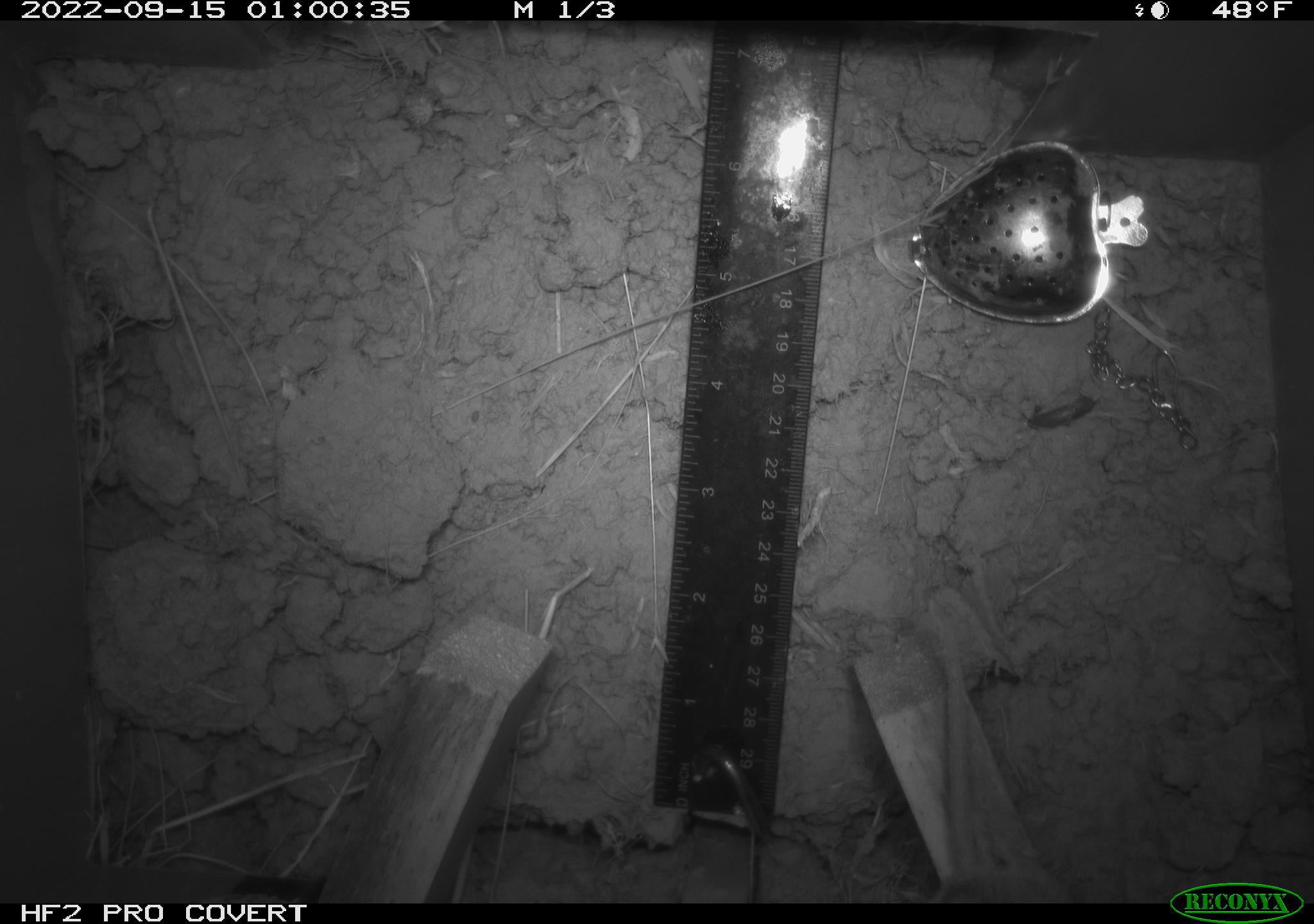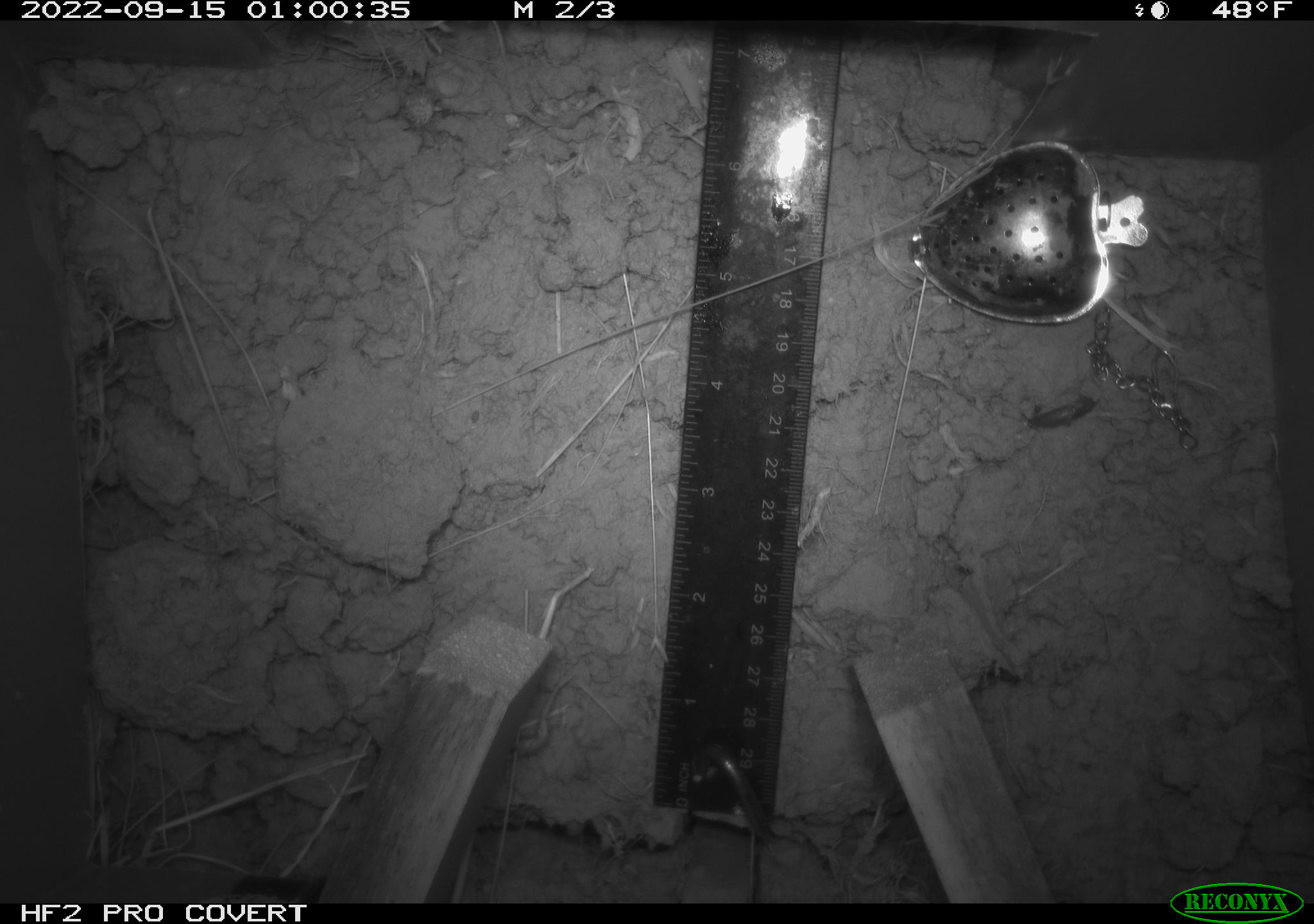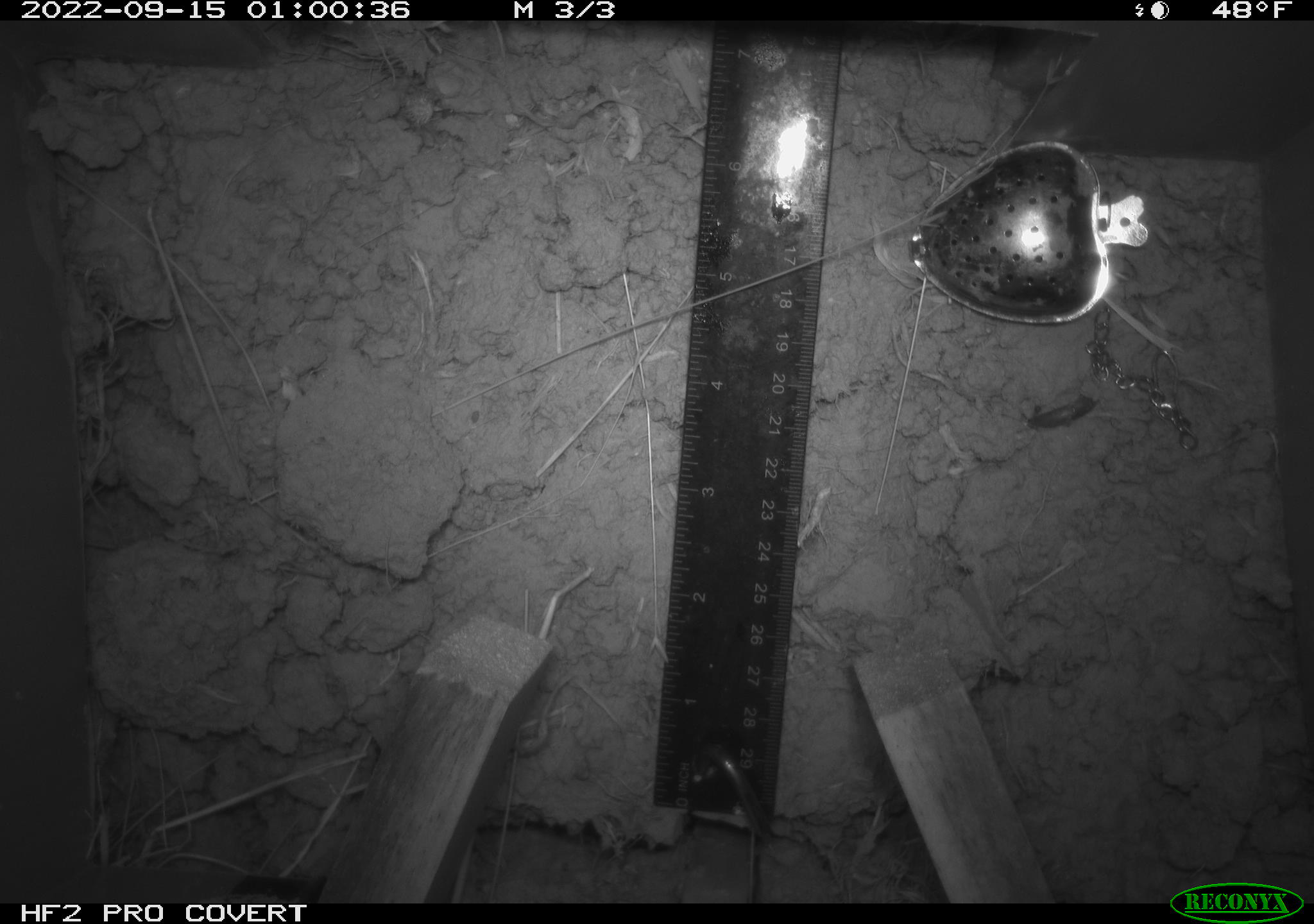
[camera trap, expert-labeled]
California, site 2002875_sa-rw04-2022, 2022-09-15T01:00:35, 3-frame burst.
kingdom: Animalia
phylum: Chordata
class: Mammalia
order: Rodentia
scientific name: Rodentia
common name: mouse species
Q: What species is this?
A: Mouse species (Rodentia).